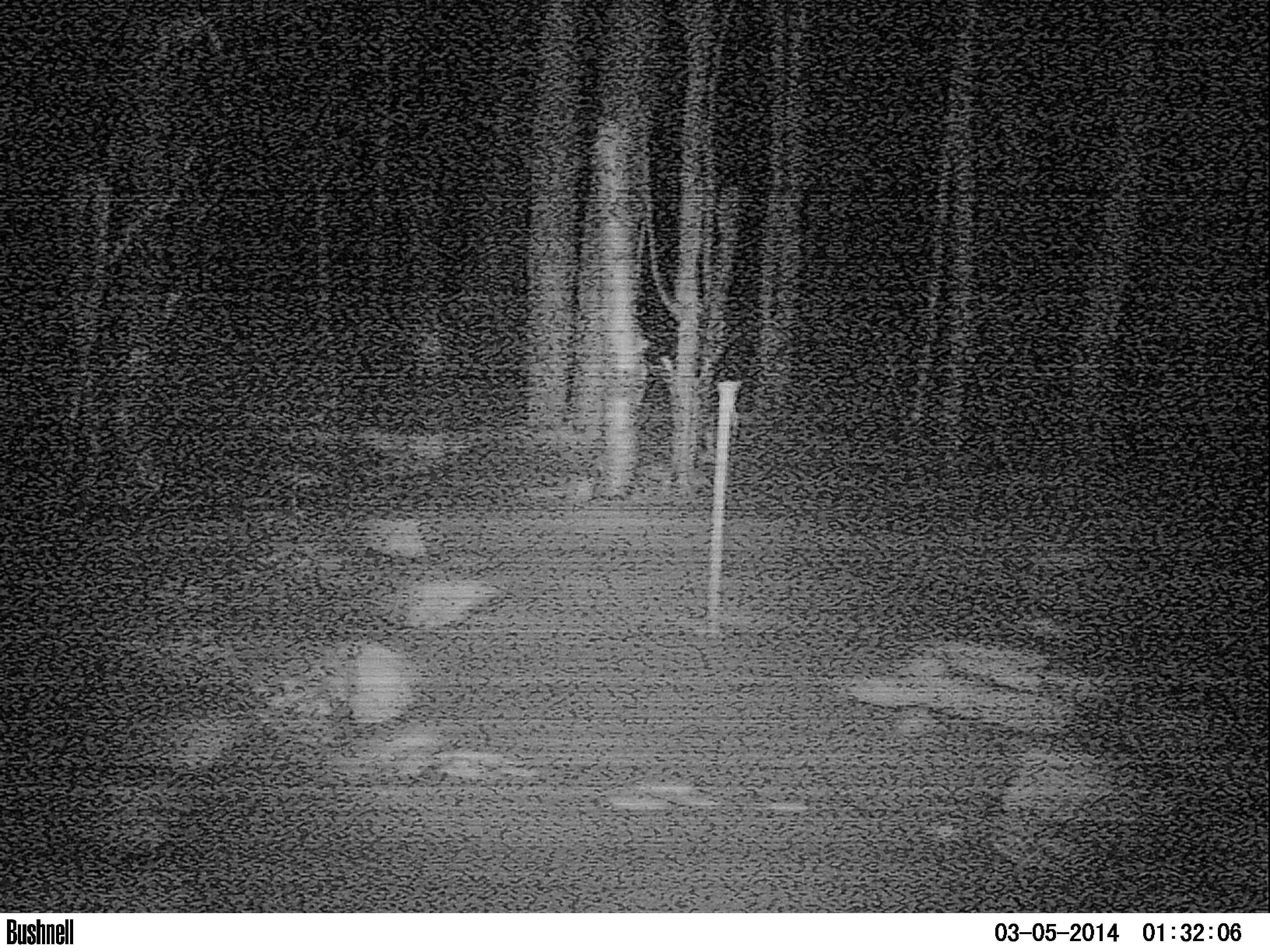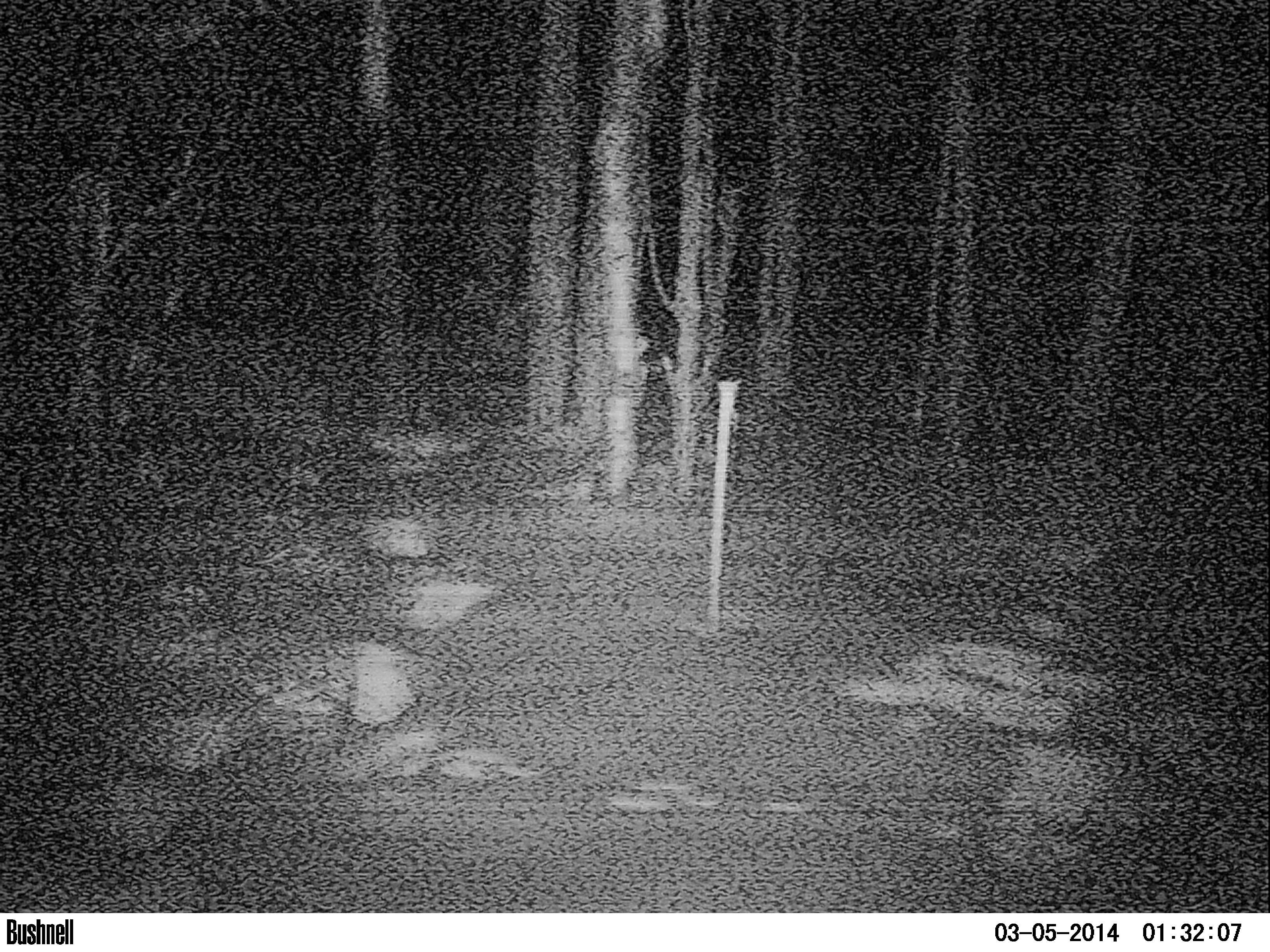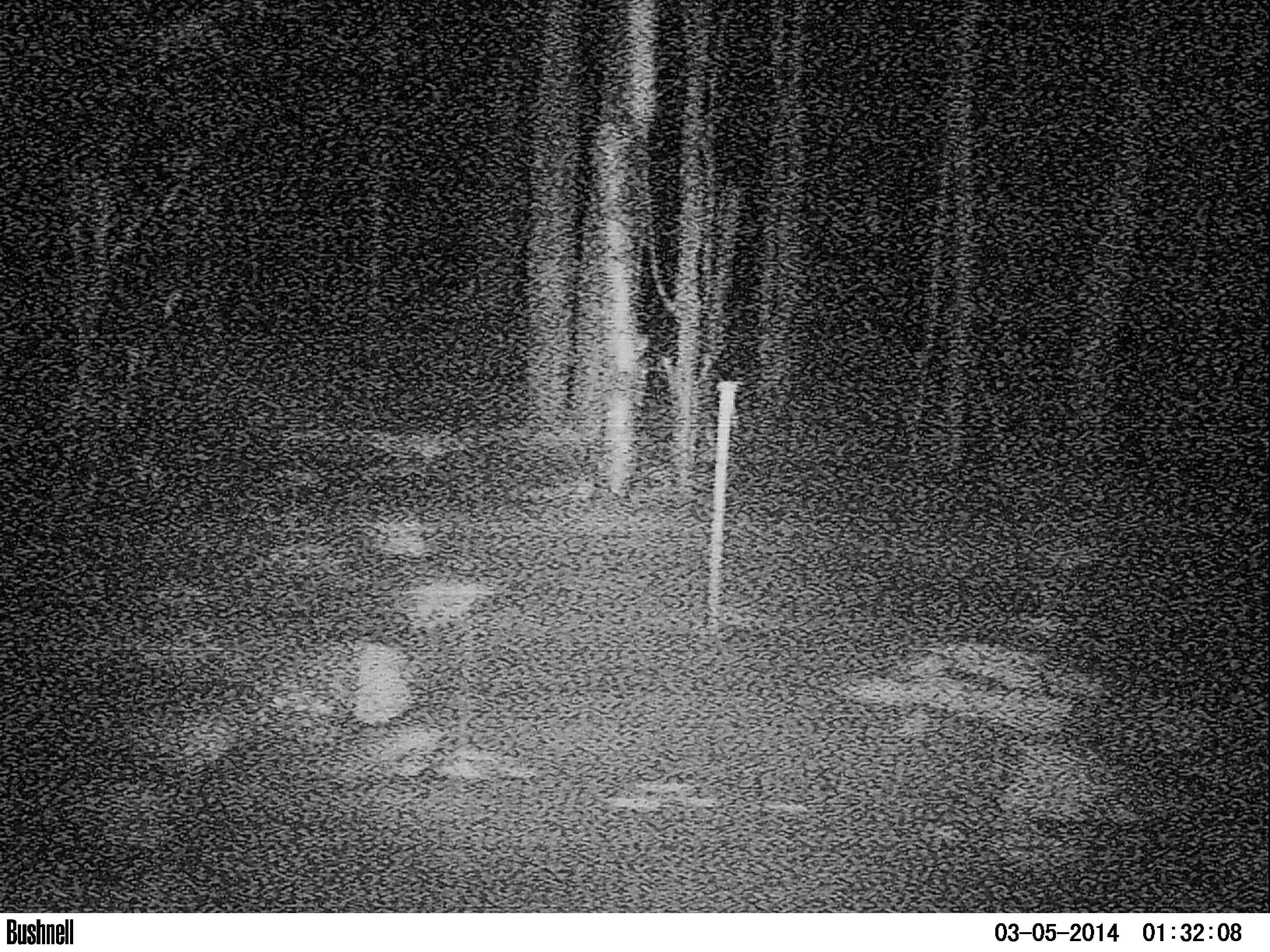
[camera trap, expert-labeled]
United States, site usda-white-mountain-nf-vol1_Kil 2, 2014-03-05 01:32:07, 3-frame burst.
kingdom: Animalia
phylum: Chordata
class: Mammalia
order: Lagomorpha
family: Leporidae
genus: Lepus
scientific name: Lepus americanus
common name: snowshoe hare